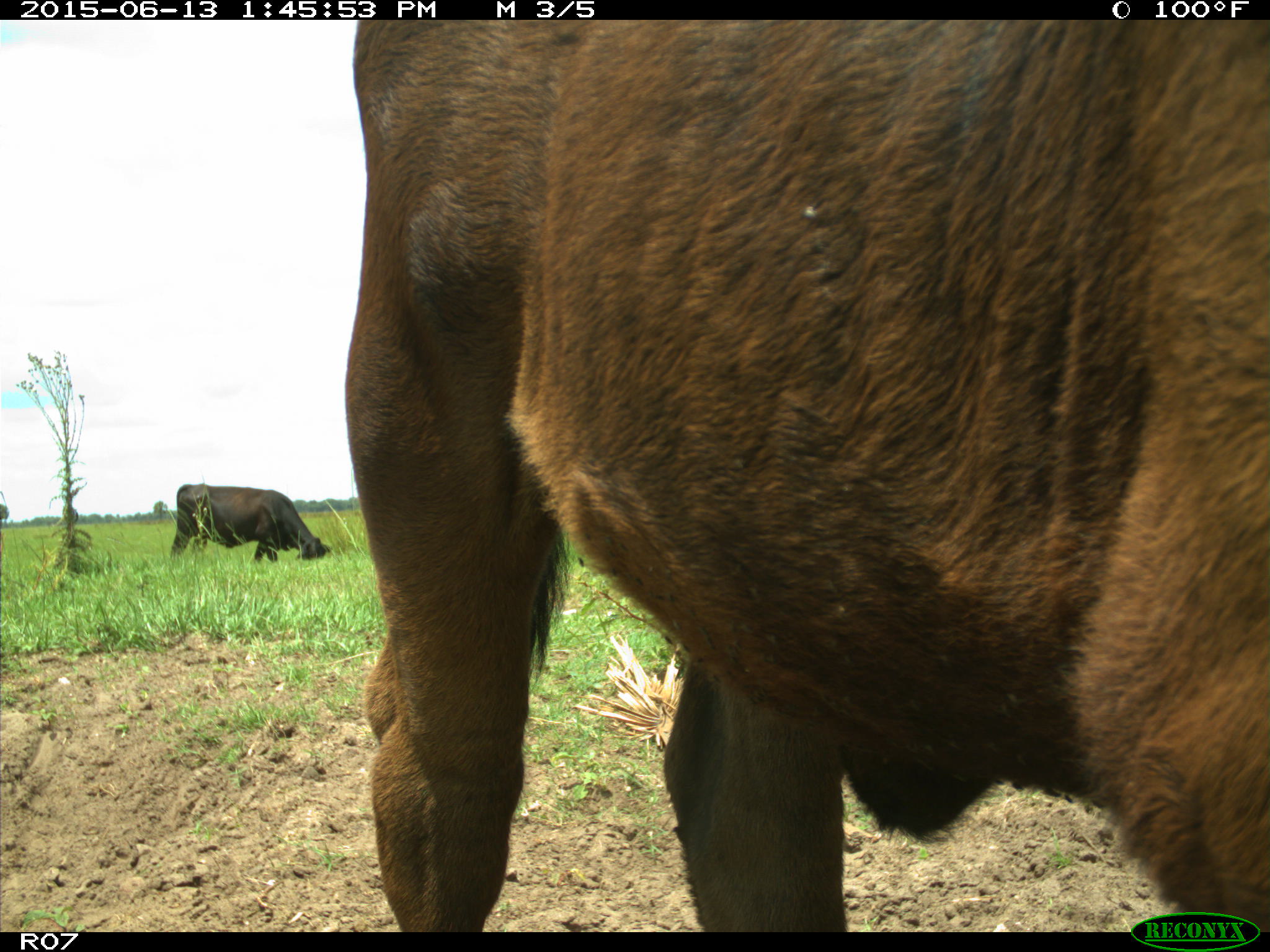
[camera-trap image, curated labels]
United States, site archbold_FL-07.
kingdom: Animalia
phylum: Chordata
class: Mammalia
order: Artiodactyla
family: Bovidae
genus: Bos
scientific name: Bos taurus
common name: domestic cow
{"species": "Bos taurus (domestic cow)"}